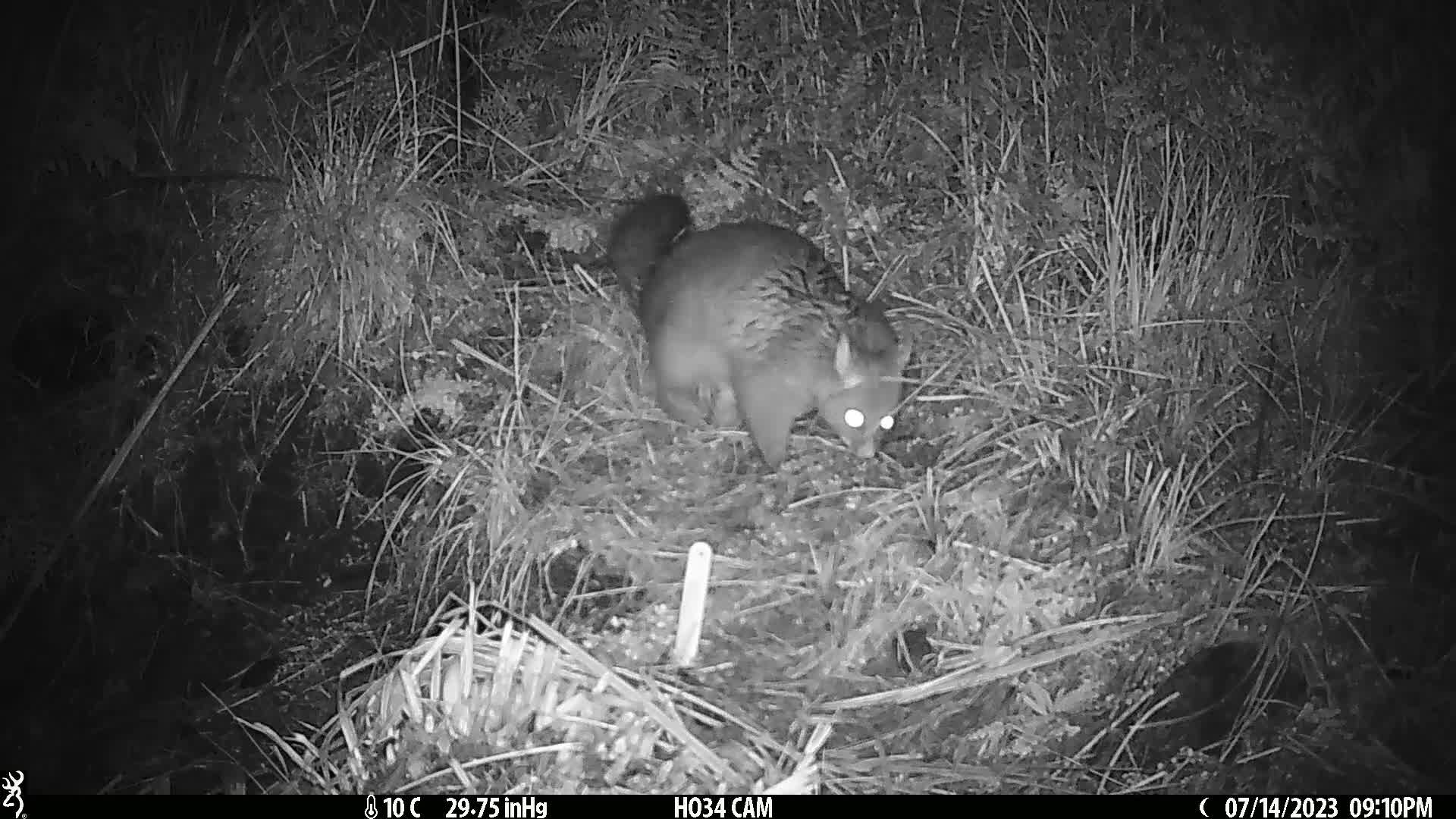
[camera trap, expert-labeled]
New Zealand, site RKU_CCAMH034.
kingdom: Animalia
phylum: Chordata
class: Mammalia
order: Diprotodontia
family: Phalangeridae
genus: Trichosurus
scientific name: Trichosurus vulpecula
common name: common brushtail possum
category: possum